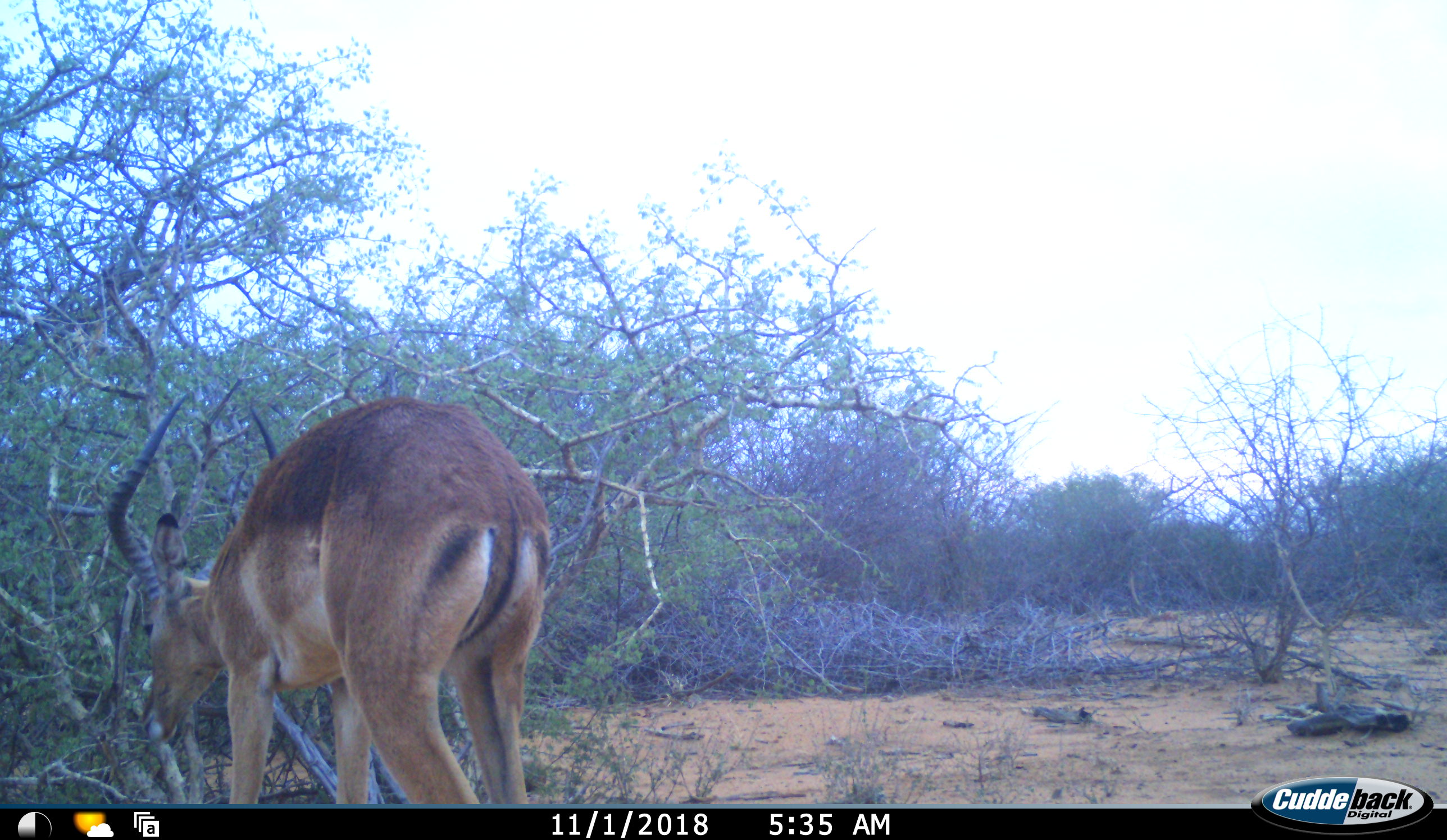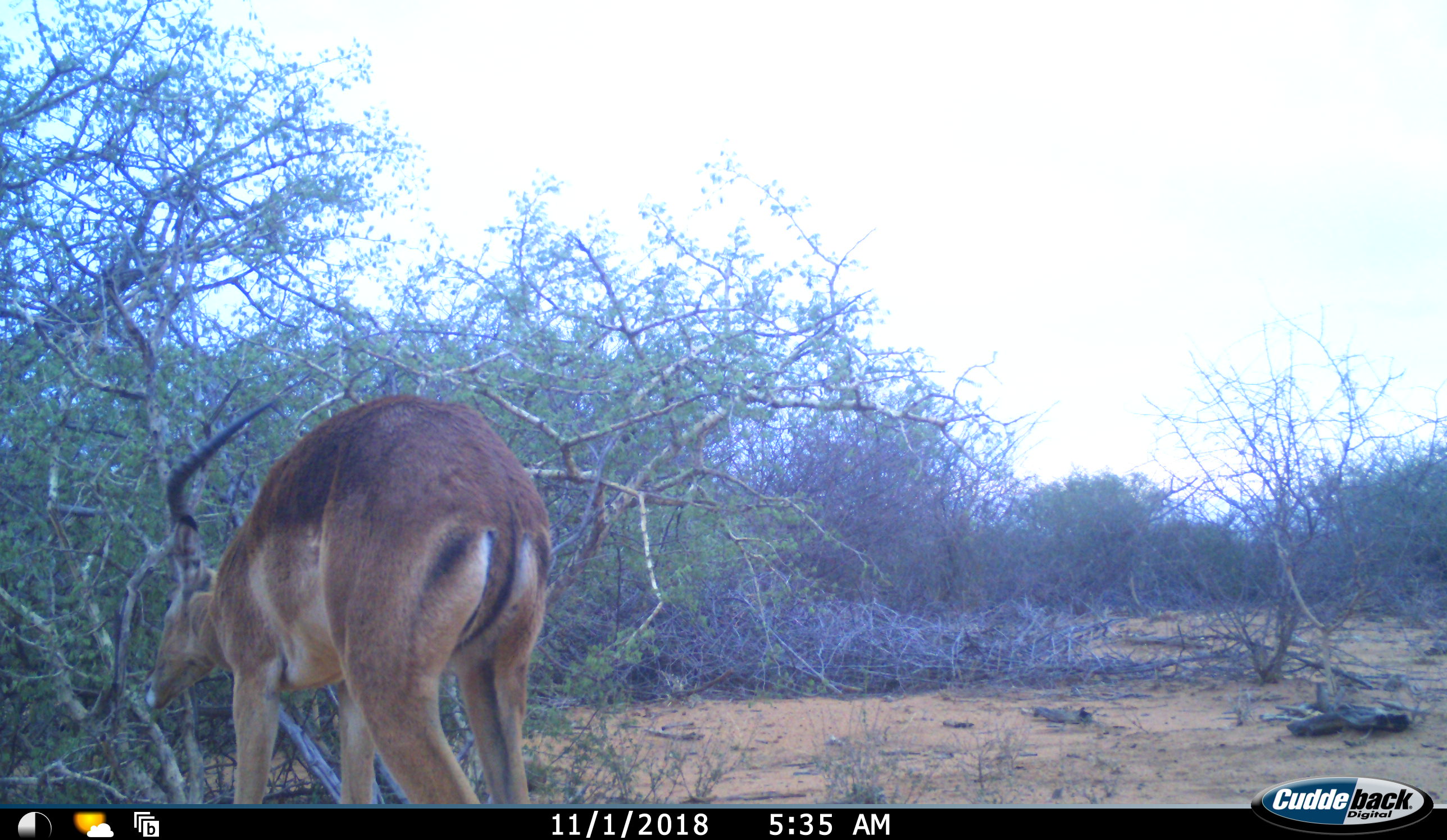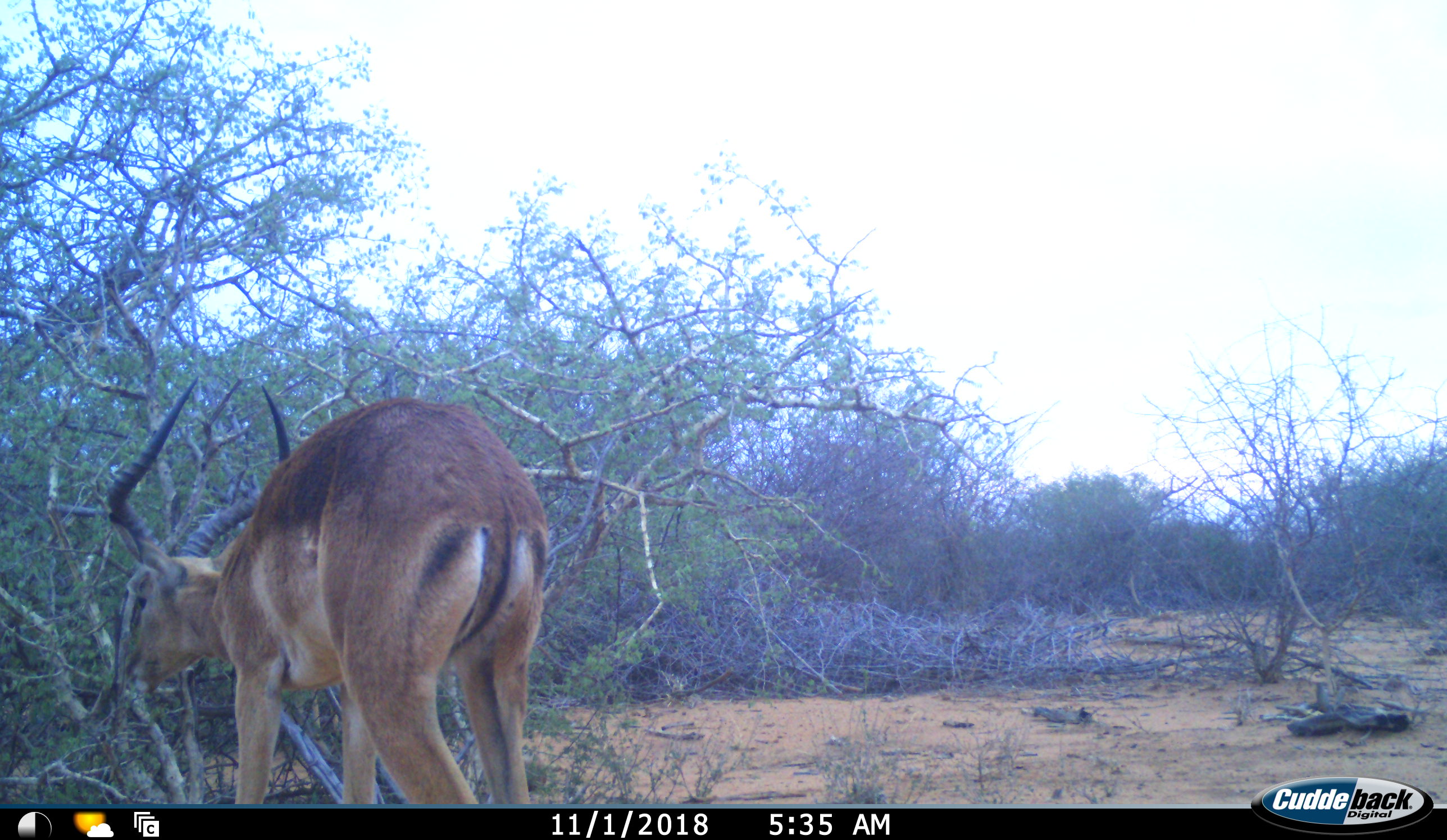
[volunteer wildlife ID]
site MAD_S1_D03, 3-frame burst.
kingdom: Animalia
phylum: Chordata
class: Mammalia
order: Artiodactyla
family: Bovidae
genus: Aepyceros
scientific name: Aepyceros melampus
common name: impala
Impala (Aepyceros melampus), count 1. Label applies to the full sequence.